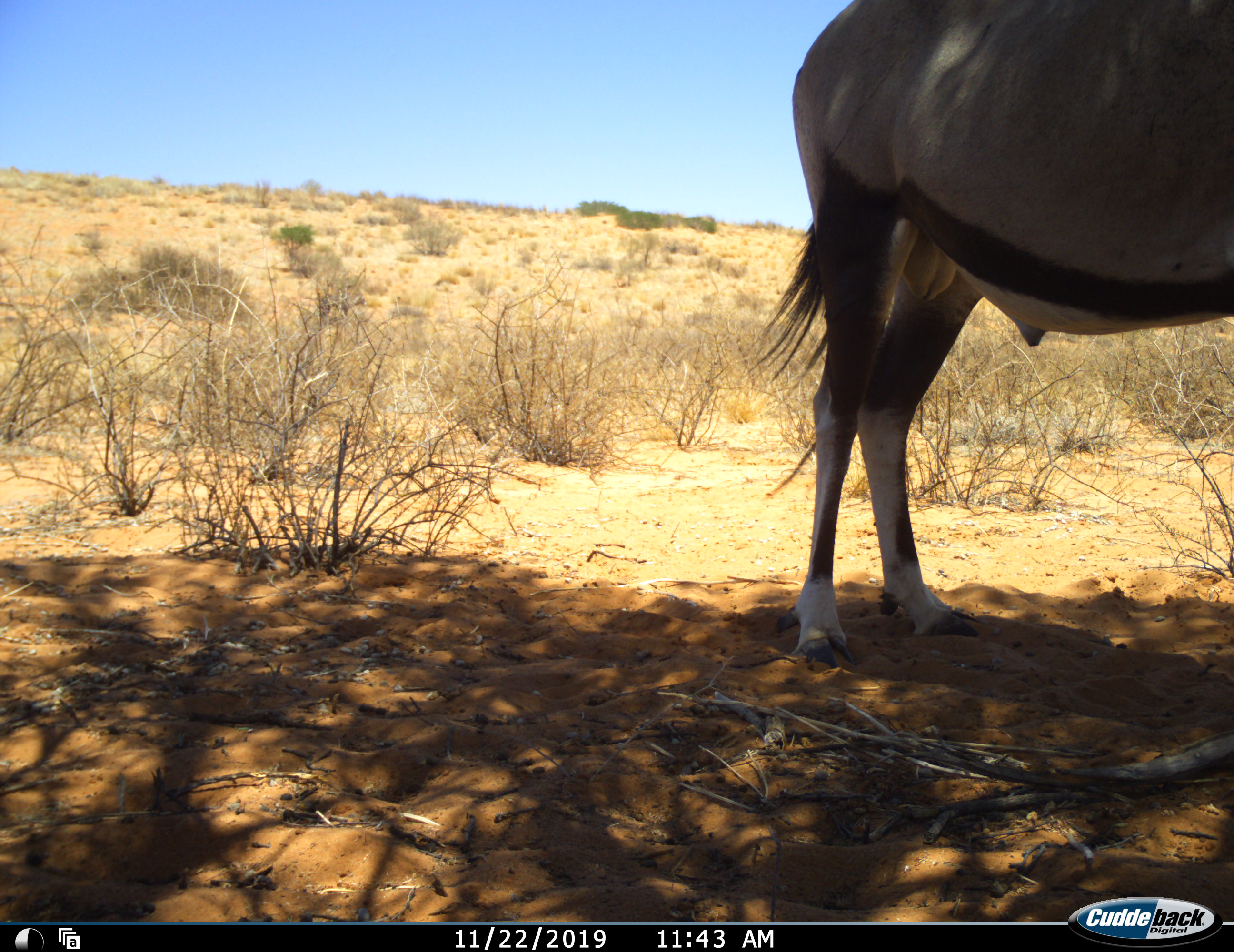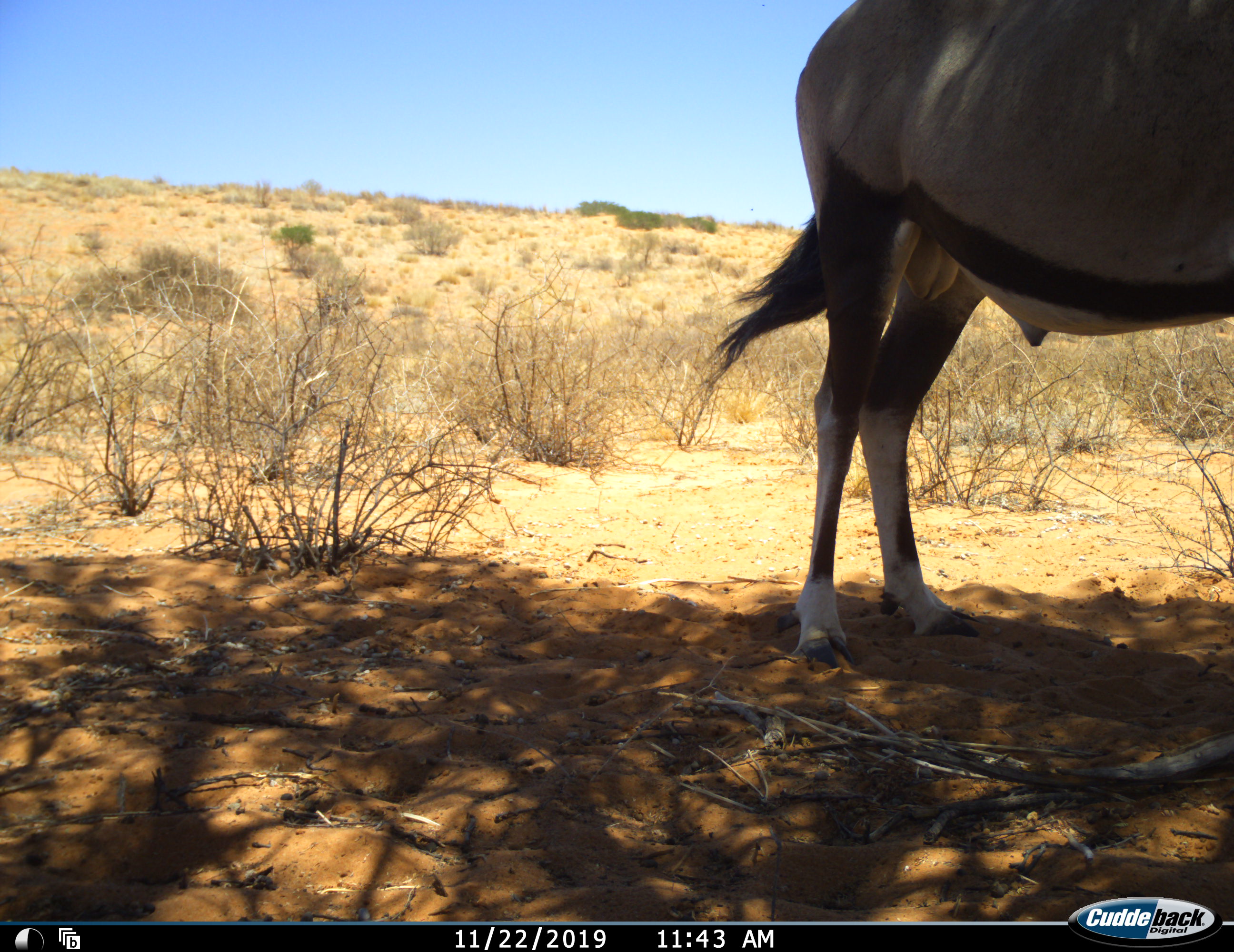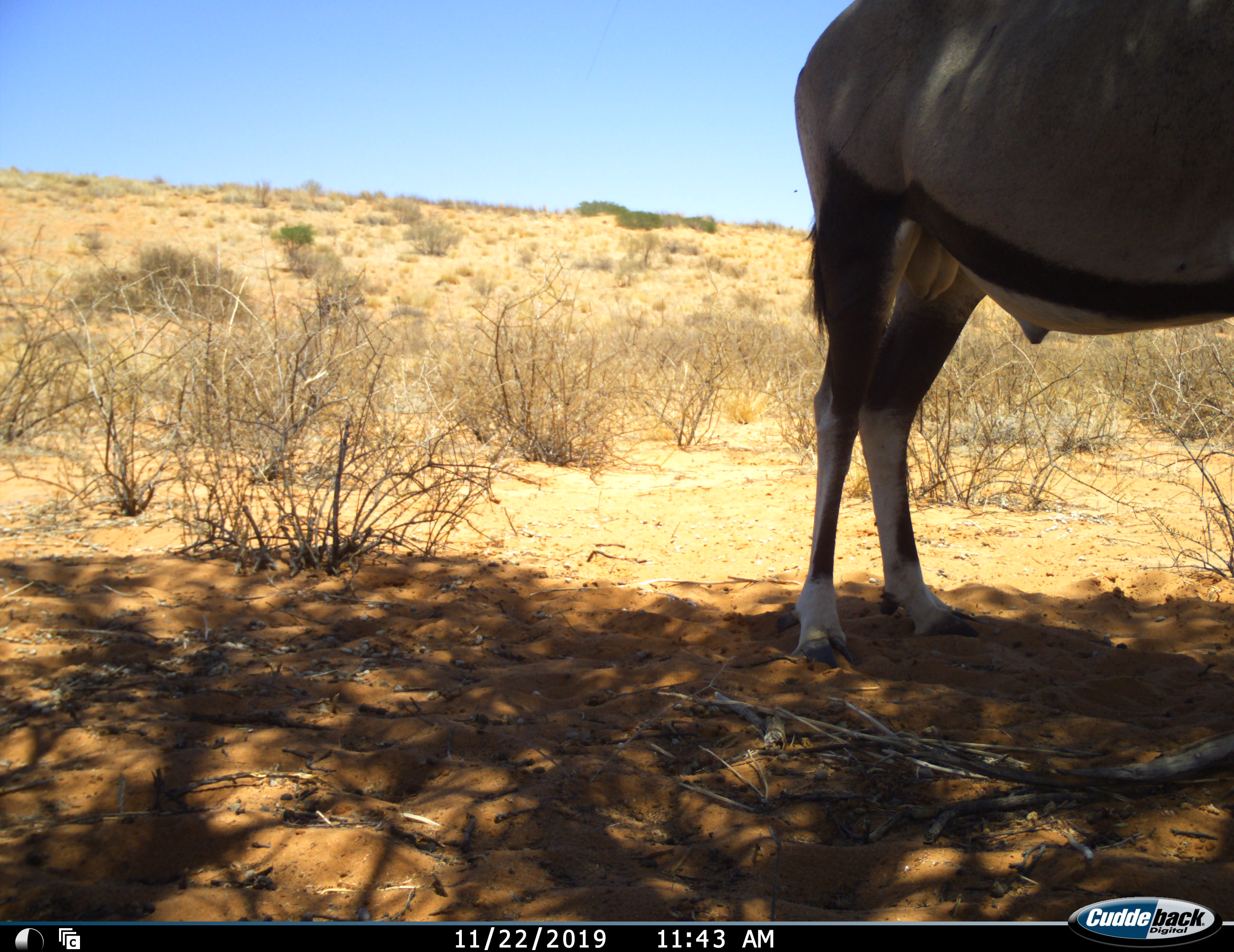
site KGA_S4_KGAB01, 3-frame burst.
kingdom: Animalia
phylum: Chordata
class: Mammalia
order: Artiodactyla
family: Bovidae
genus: Oryx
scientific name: Oryx gazella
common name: gemsbok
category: oryx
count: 1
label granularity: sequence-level